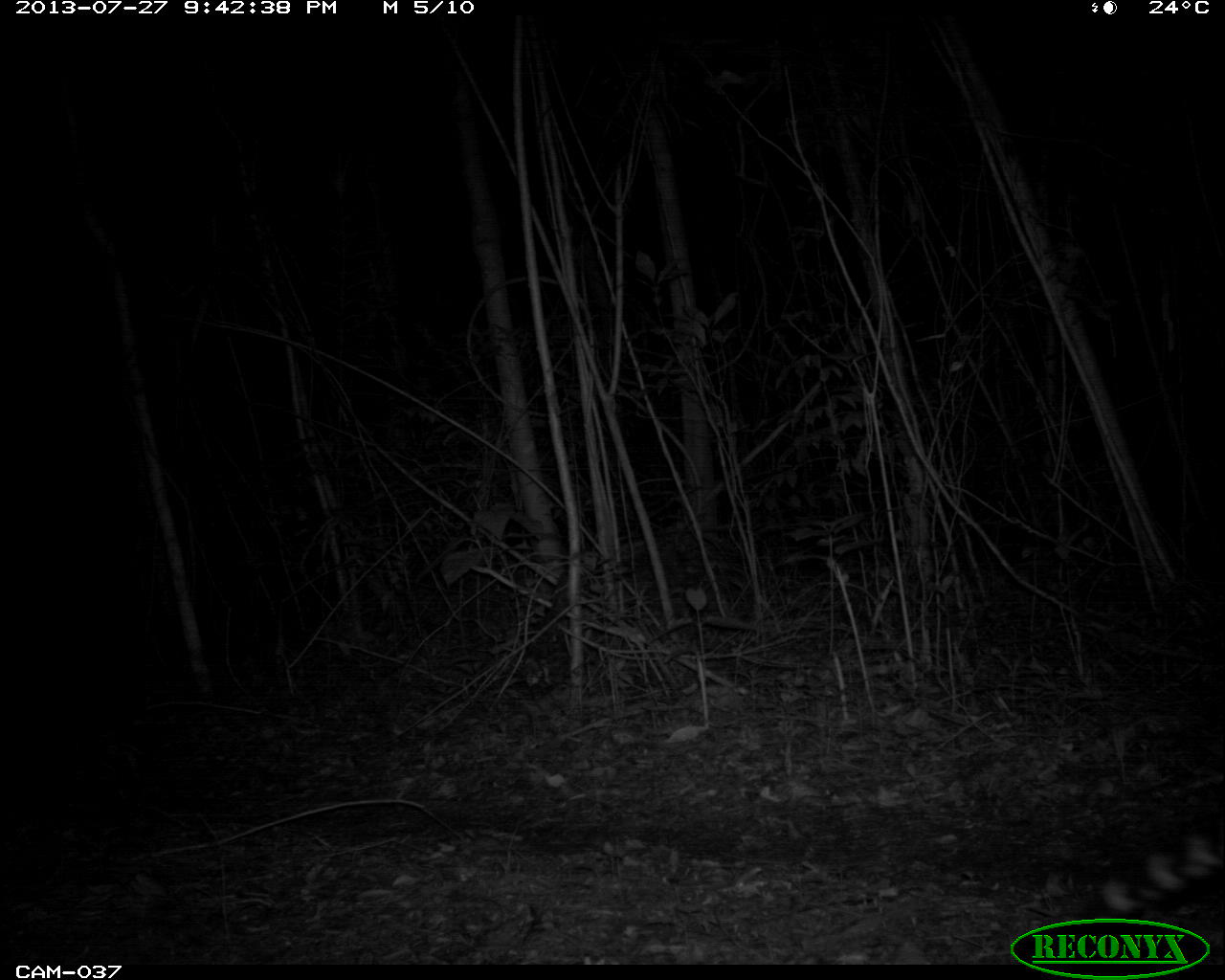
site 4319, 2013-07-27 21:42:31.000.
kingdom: Animalia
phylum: Chordata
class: Mammalia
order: Carnivora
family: Felidae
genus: Leopardus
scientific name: Leopardus pardalis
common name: ocelot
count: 1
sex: male